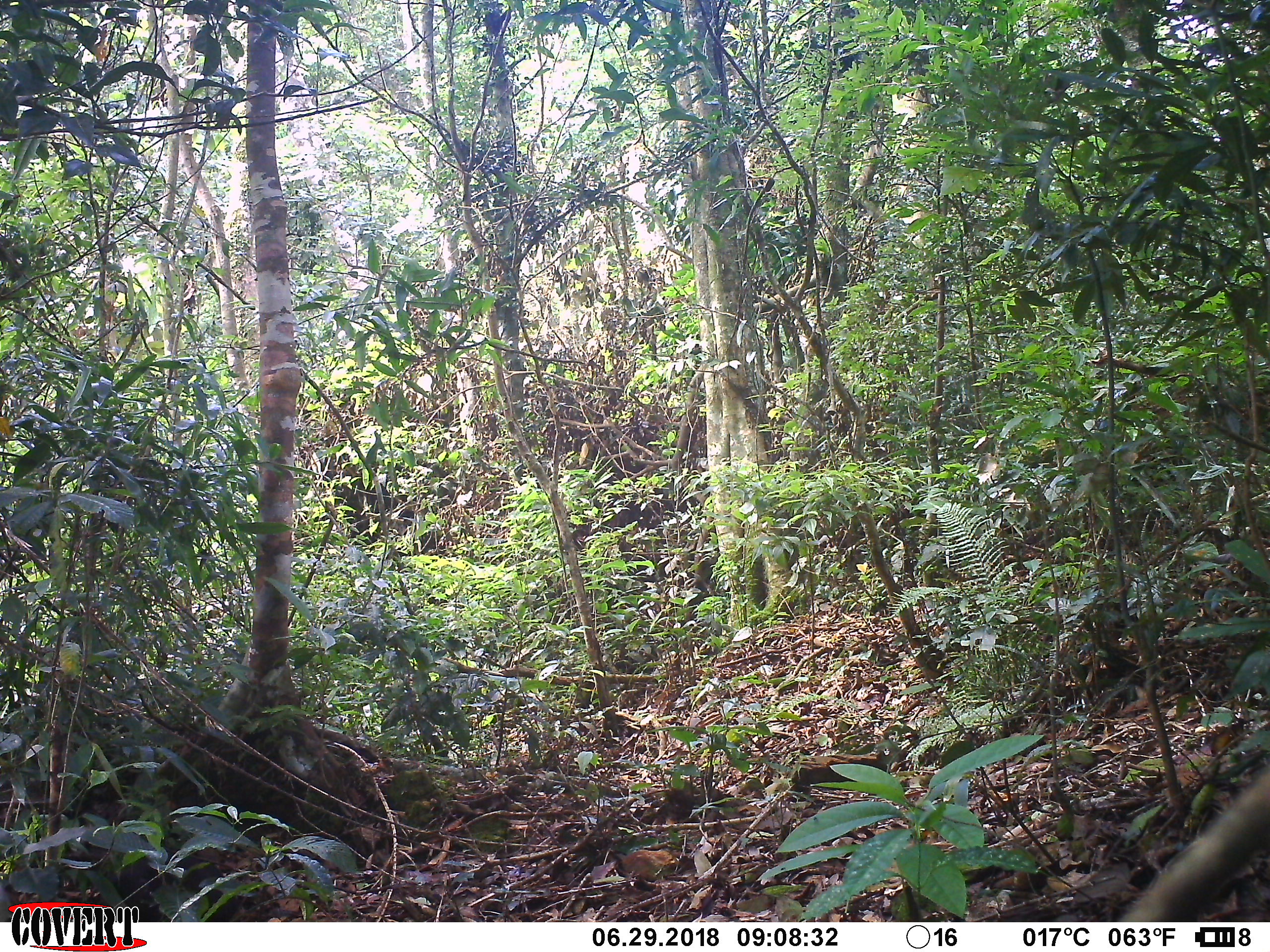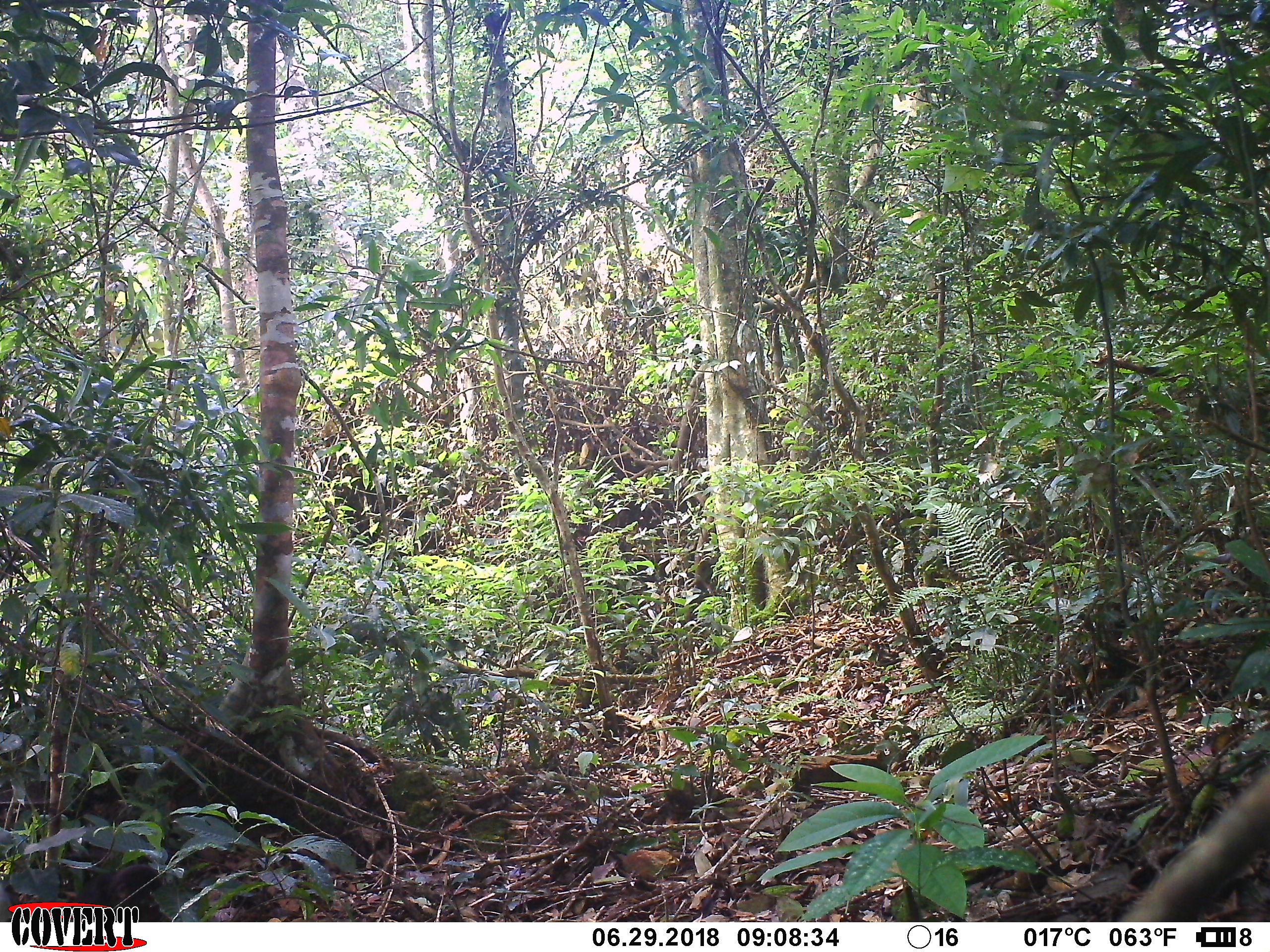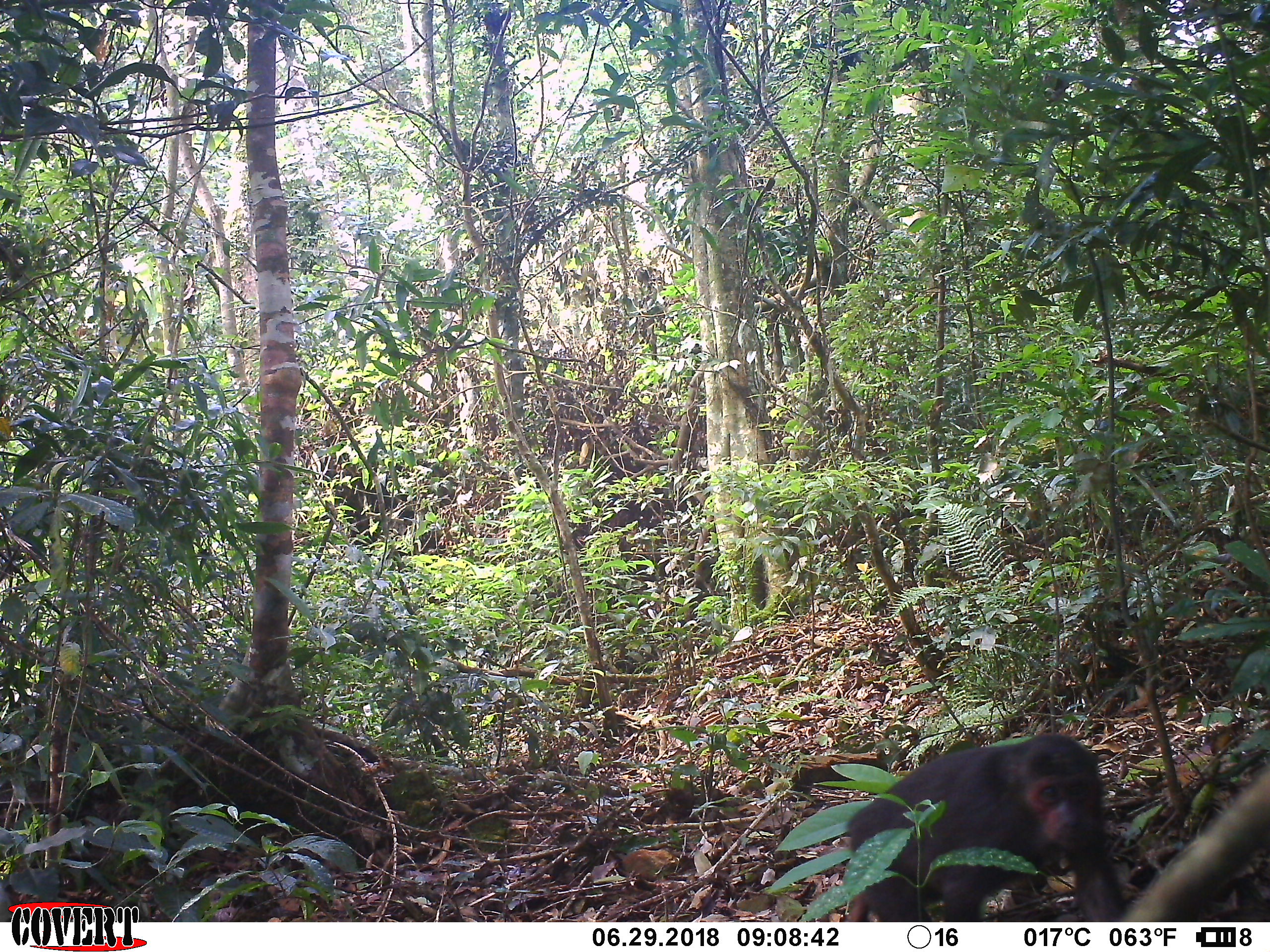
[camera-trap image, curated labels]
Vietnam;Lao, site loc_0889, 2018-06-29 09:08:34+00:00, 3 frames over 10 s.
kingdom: Animalia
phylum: Chordata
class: Mammalia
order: Primates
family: Cercopithecidae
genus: Macaca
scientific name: Macaca arctoides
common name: stump-tailed macaque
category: stump tailed macaque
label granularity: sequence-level